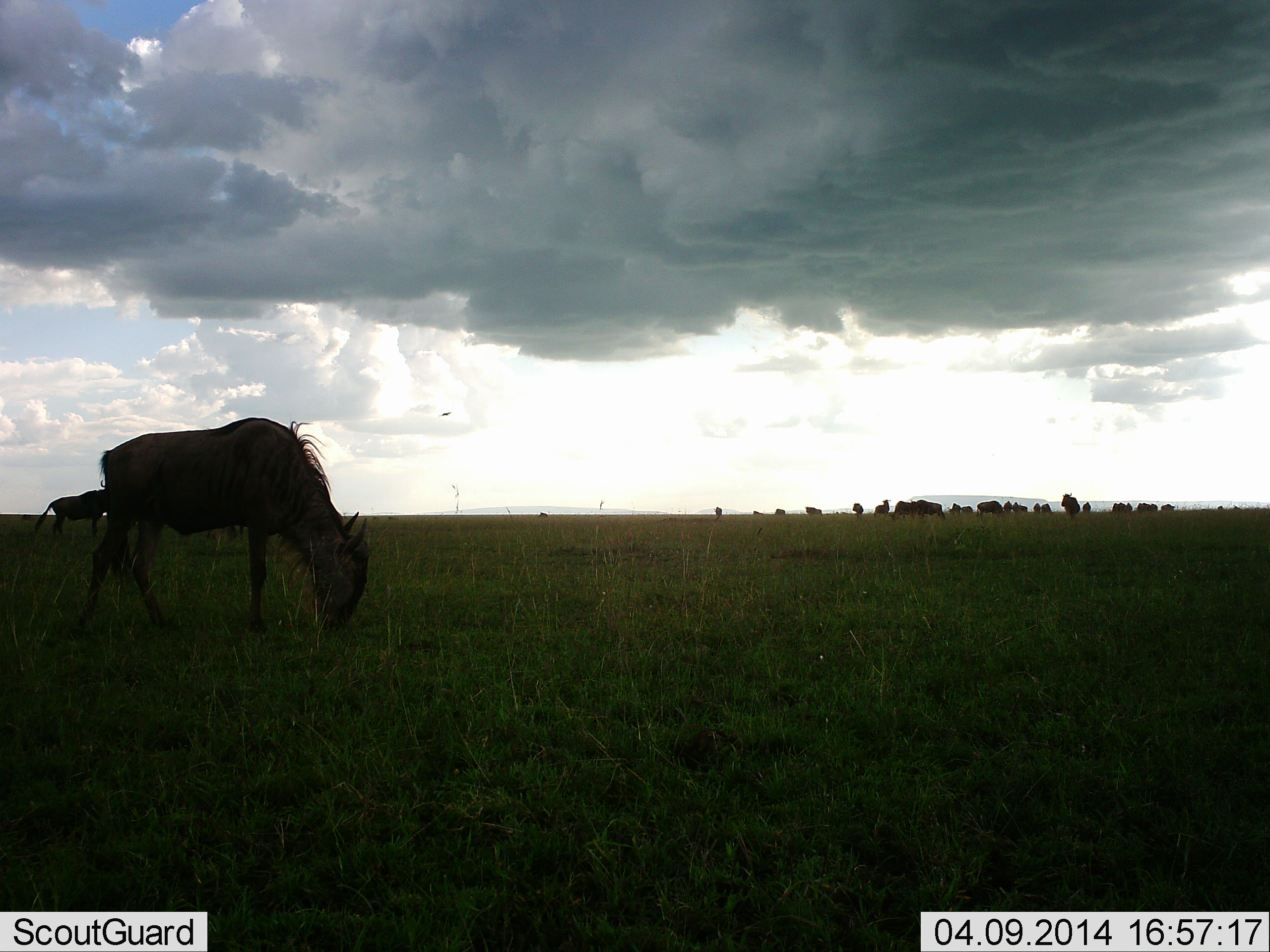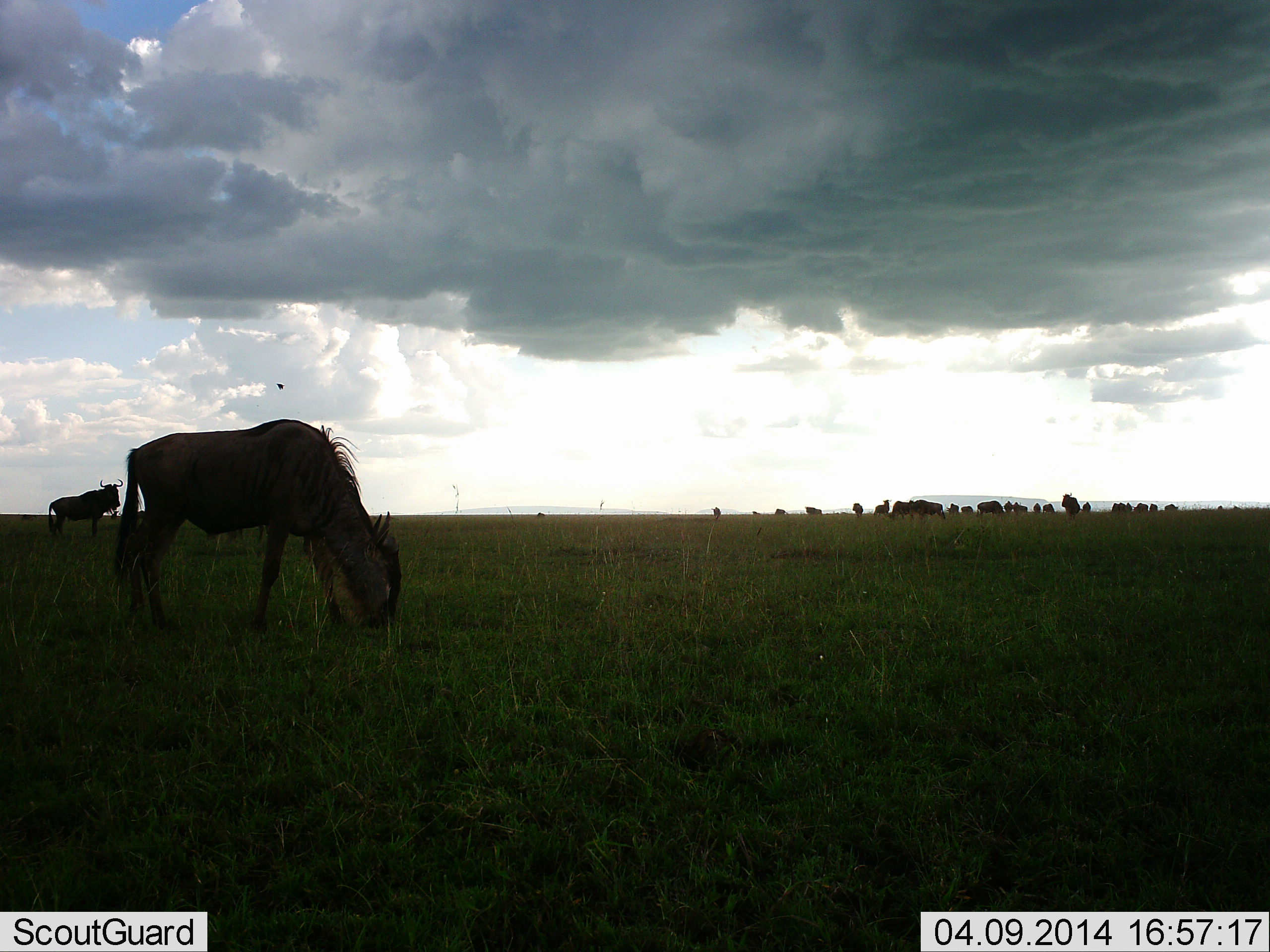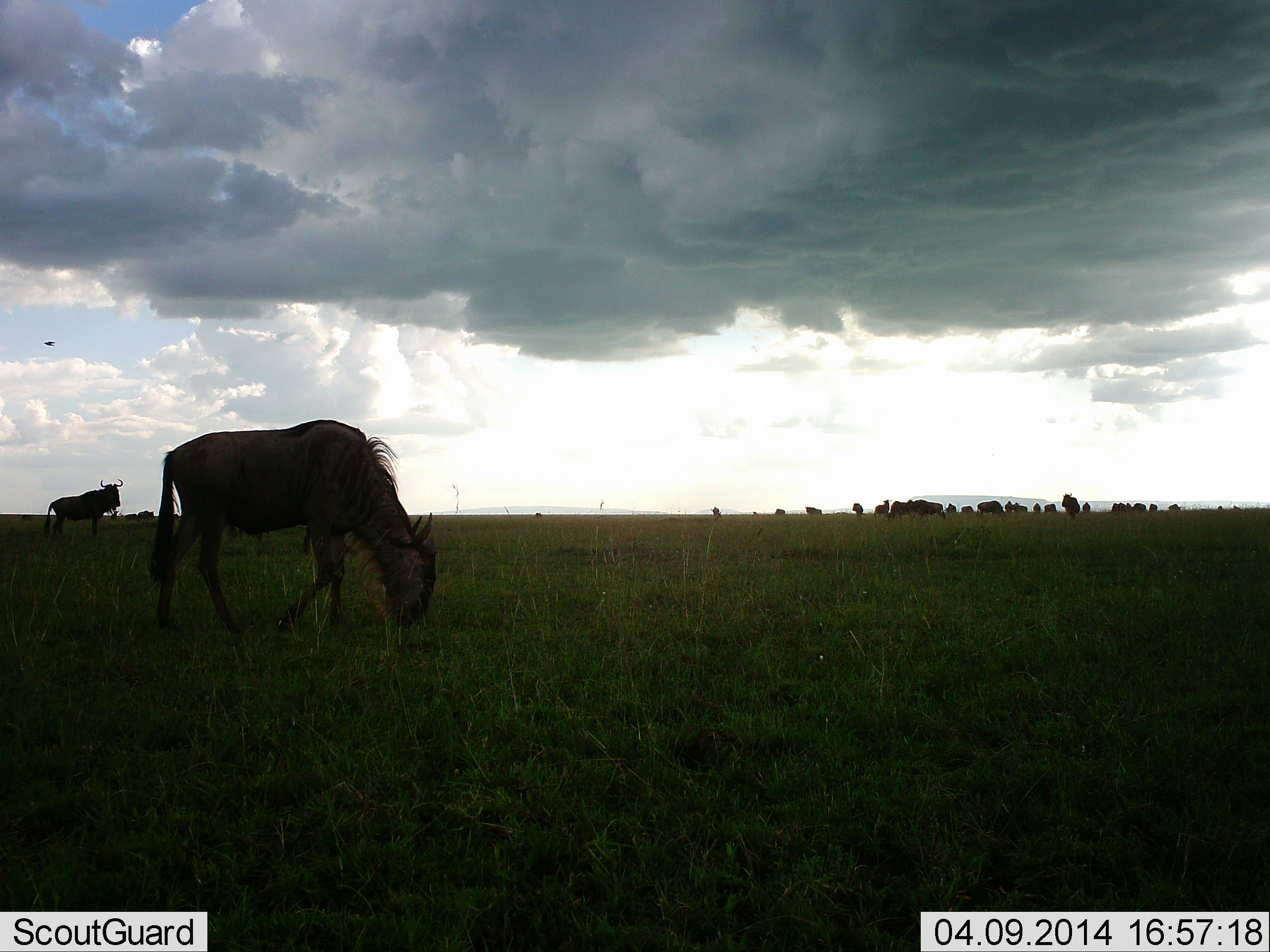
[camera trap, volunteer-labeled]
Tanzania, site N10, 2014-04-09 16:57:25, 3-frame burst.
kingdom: Animalia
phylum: Chordata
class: Mammalia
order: Artiodactyla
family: Bovidae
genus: Connochaetes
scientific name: Connochaetes taurinus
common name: blue wildebeest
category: wildebeest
Wildebeest (blue wildebeest) (Connochaetes taurinus), count 11-50. Behavior (volunteer vote fractions): standing 60%, resting 0%, moving 30%, interacting 0%. Young present (vote fraction): 0%. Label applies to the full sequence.